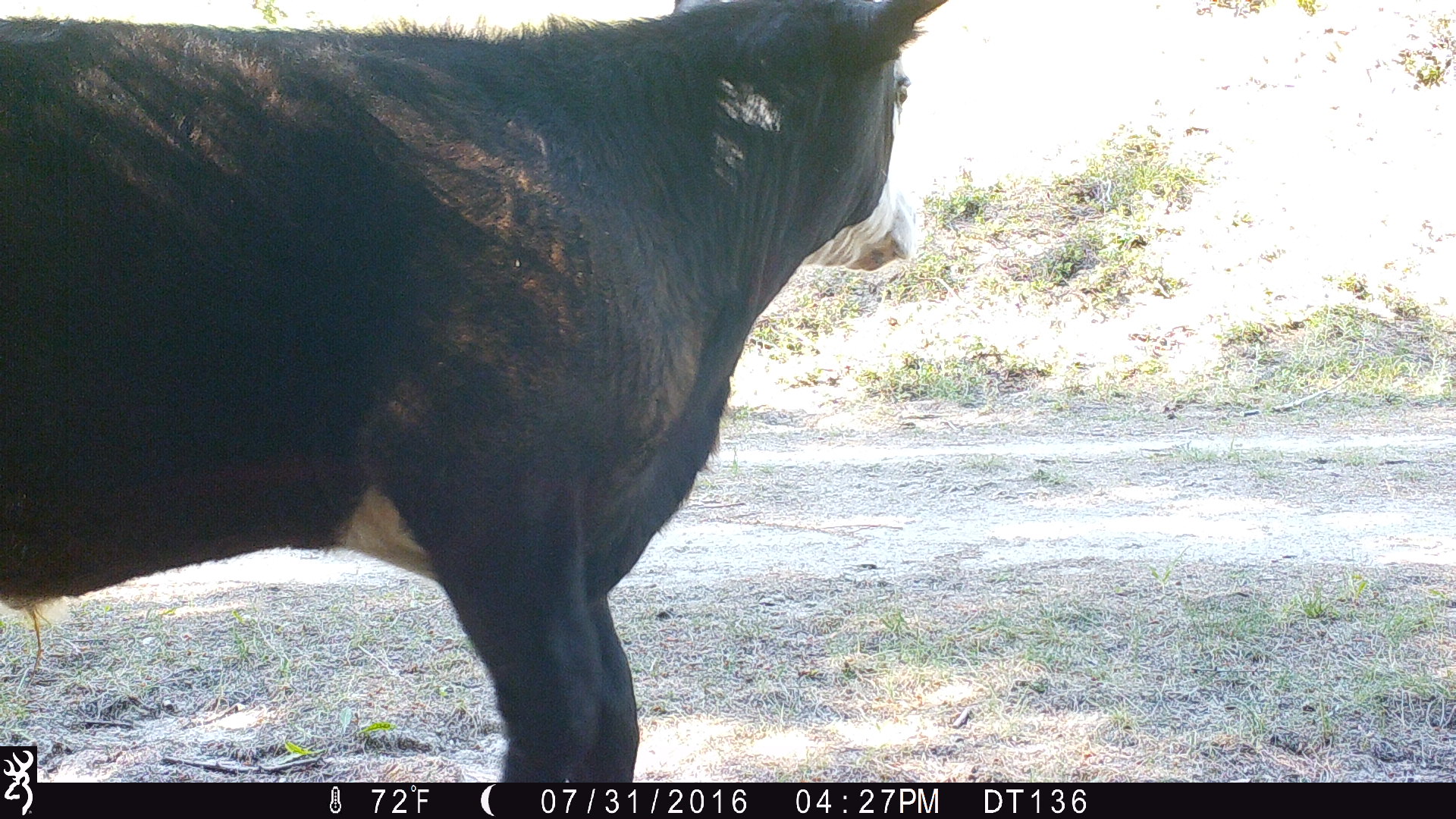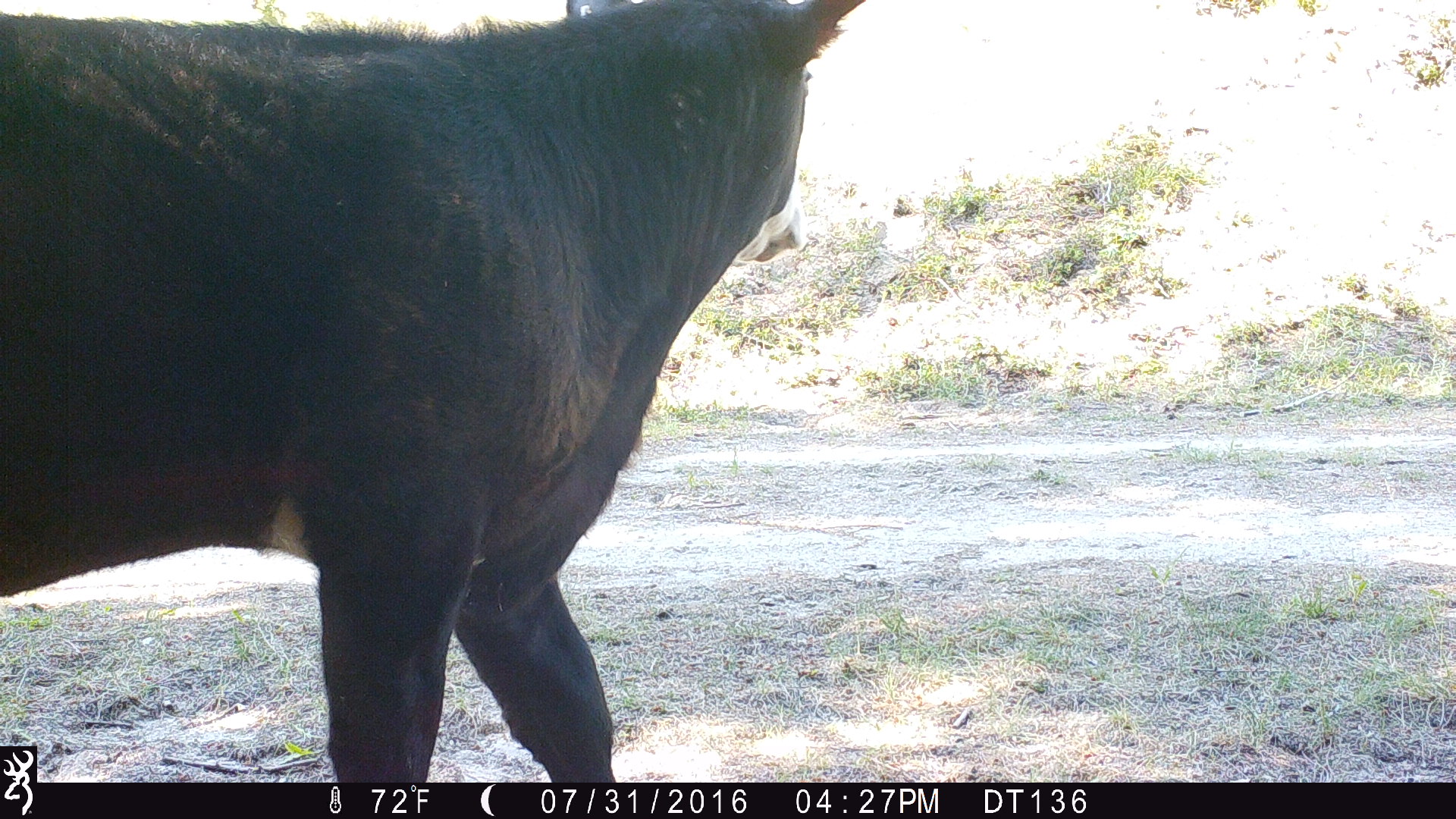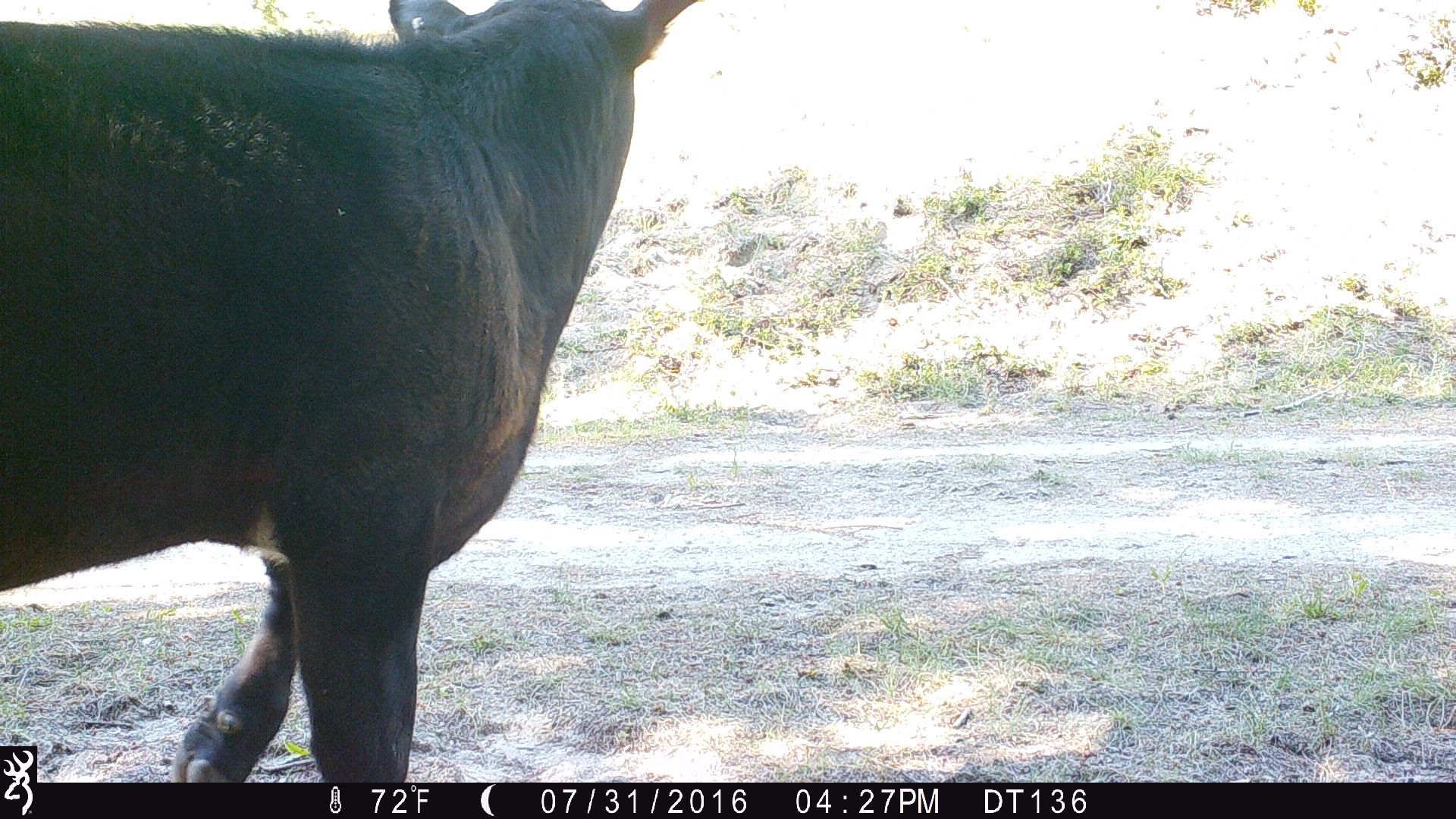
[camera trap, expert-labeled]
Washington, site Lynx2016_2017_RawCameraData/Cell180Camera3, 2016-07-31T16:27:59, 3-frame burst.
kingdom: Animalia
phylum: Chordata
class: Mammalia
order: Artiodactyla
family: Bovidae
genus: Bos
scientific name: Bos taurus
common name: domestic cattle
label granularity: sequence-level